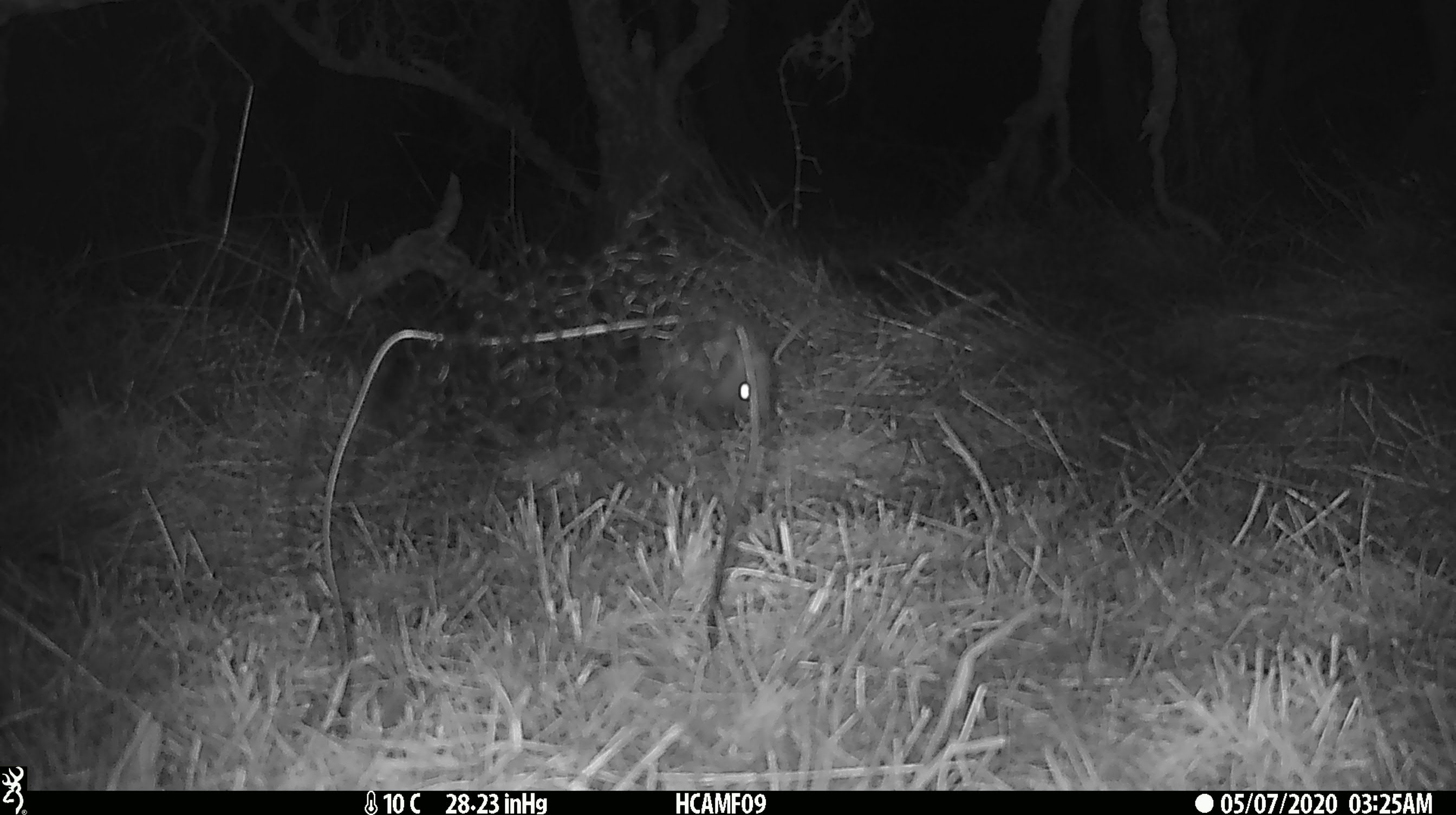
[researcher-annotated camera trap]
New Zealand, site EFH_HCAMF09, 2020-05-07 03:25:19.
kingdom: Animalia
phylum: Chordata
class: Mammalia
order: Eulipotyphla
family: Erinaceidae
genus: Erinaceus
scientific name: Erinaceus europaeus europaeus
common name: european hedgehog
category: hedgehog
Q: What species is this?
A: Hedgehog (european hedgehog) (Erinaceus europaeus europaeus).